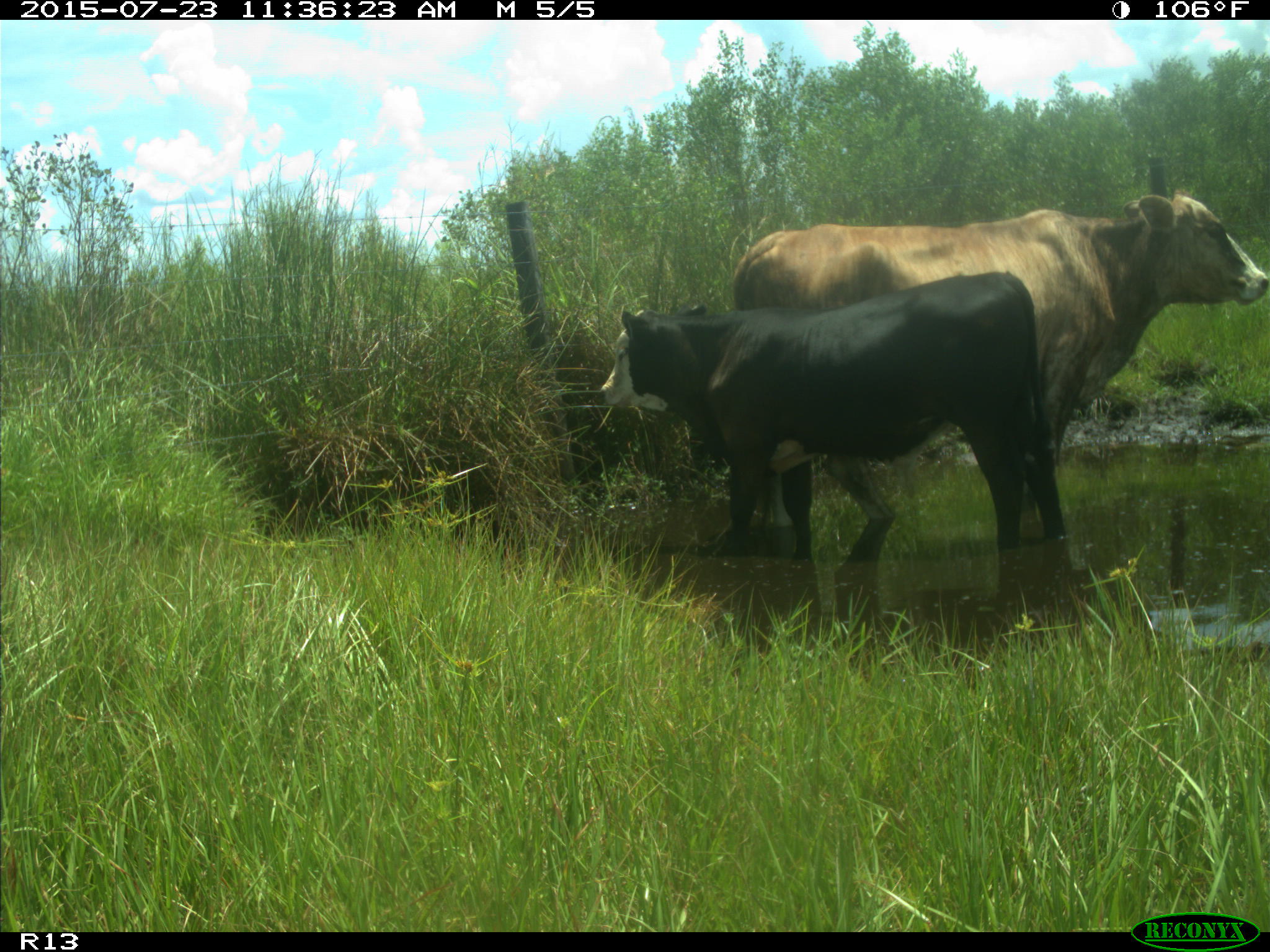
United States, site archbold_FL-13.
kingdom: Animalia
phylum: Chordata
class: Mammalia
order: Artiodactyla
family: Bovidae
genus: Bos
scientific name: Bos taurus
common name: domestic cow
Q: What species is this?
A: Bos taurus (domestic cow).